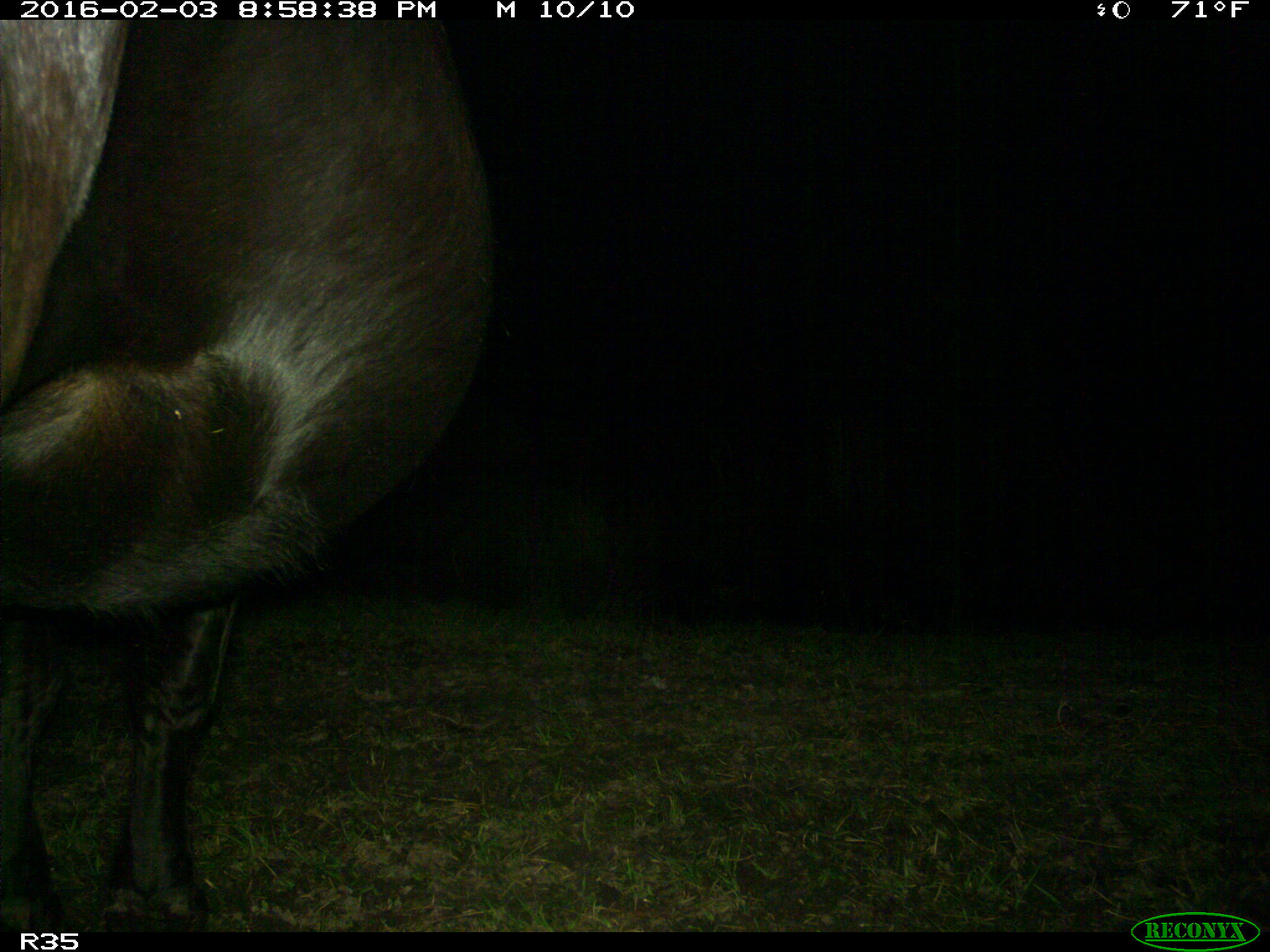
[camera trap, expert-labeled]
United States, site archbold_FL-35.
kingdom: Animalia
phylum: Chordata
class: Mammalia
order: Artiodactyla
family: Bovidae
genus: Bos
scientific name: Bos taurus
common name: domestic cow